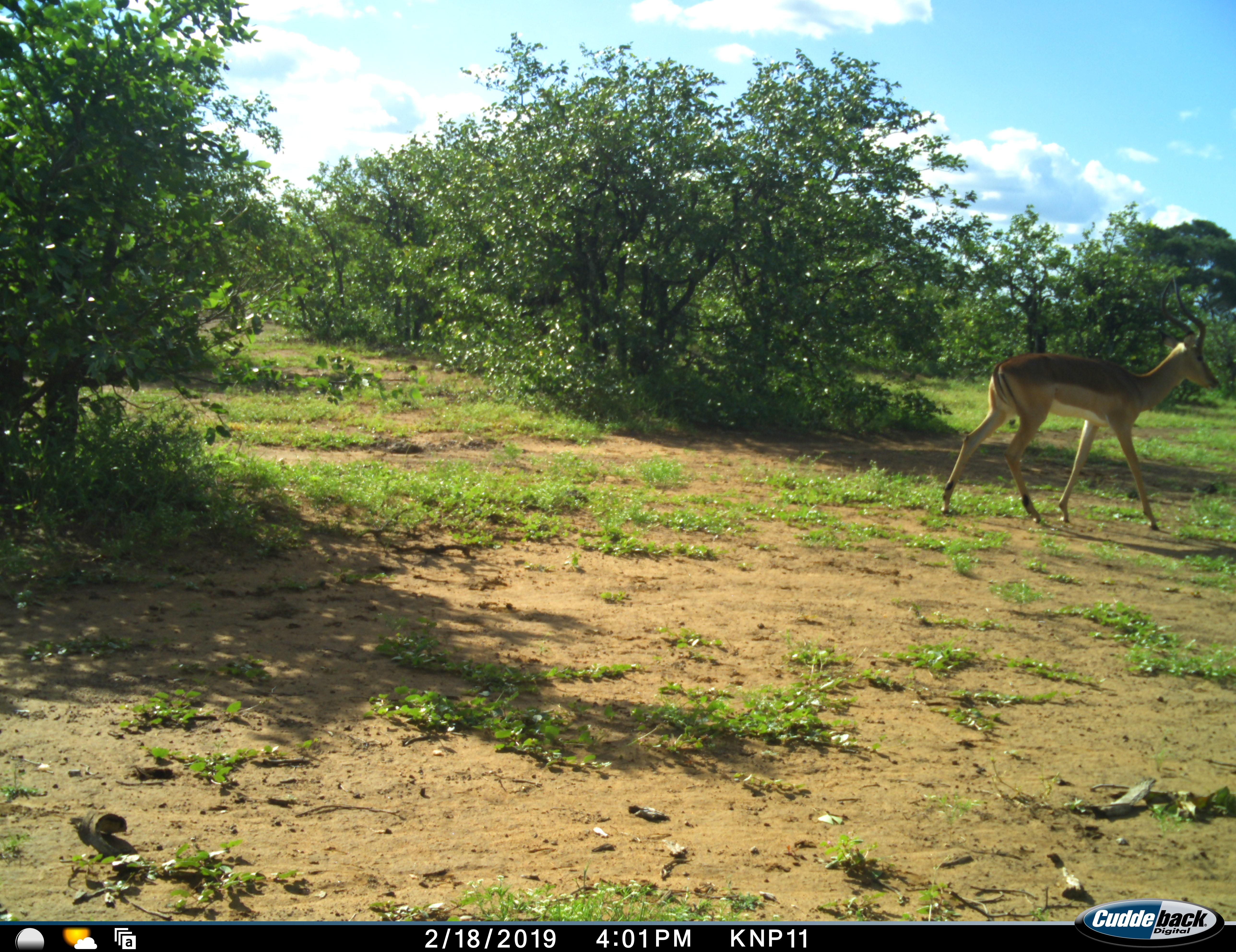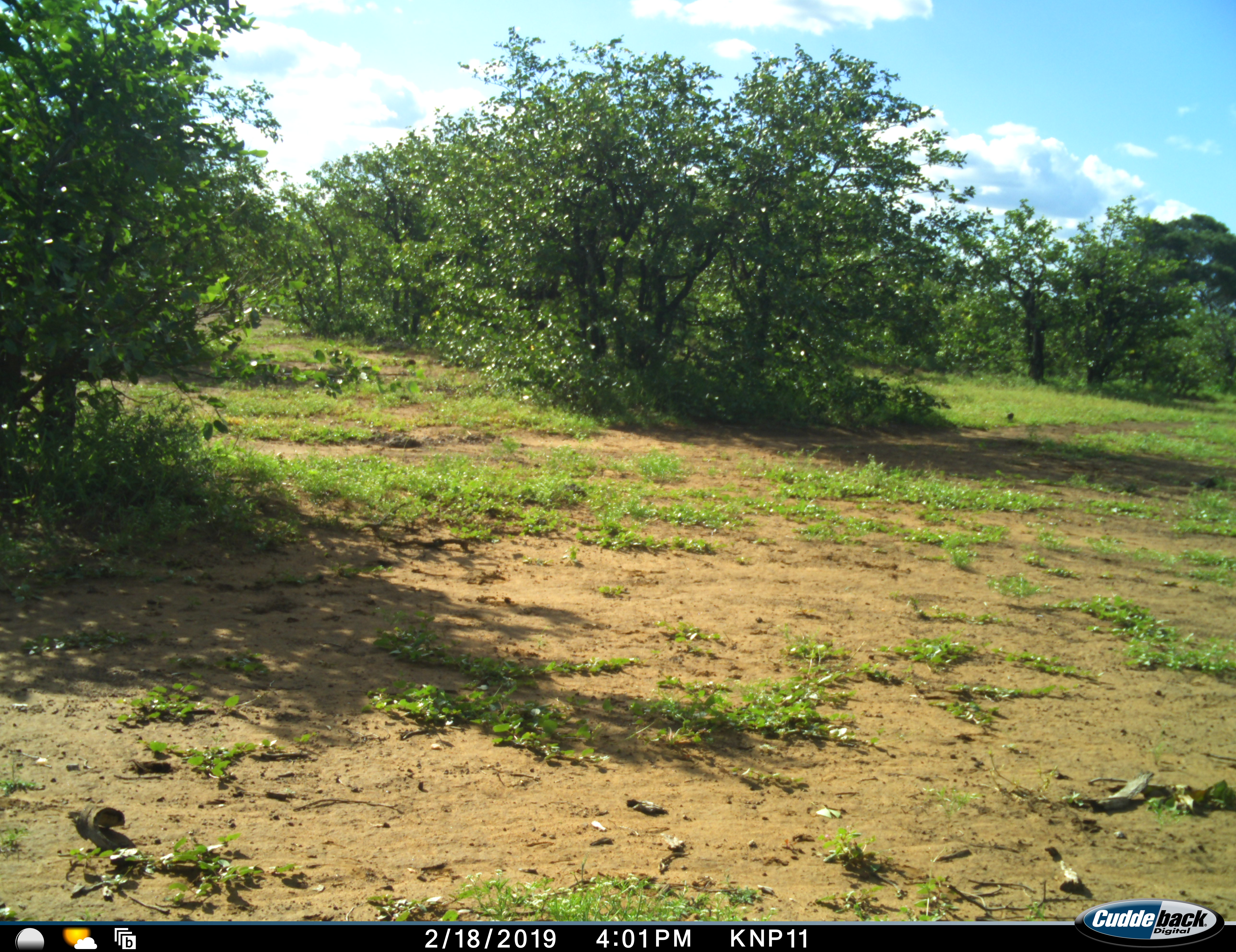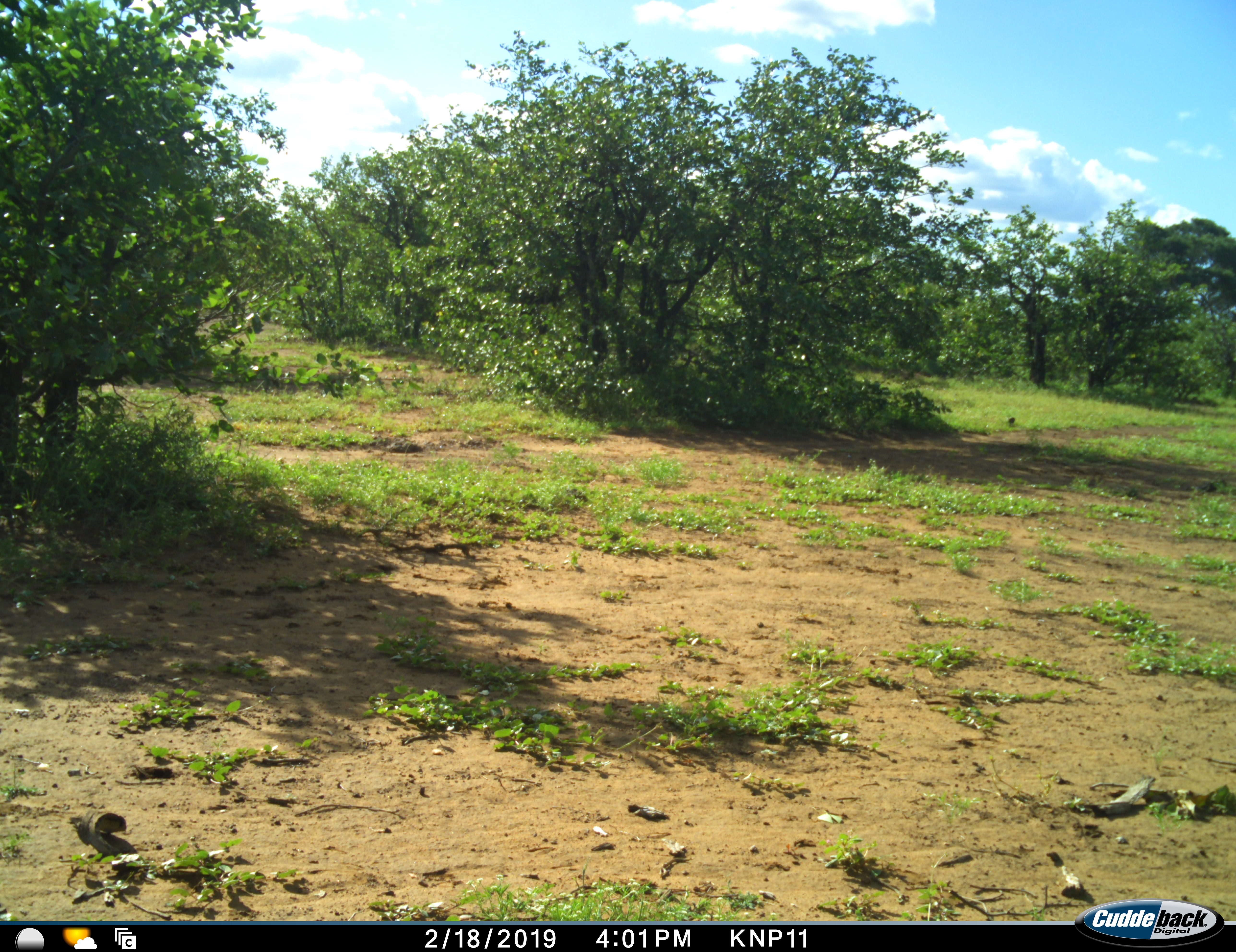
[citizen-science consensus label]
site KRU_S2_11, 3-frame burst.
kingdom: Animalia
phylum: Chordata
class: Mammalia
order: Artiodactyla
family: Bovidae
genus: Aepyceros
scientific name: Aepyceros melampus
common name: impala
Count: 1.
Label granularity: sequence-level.